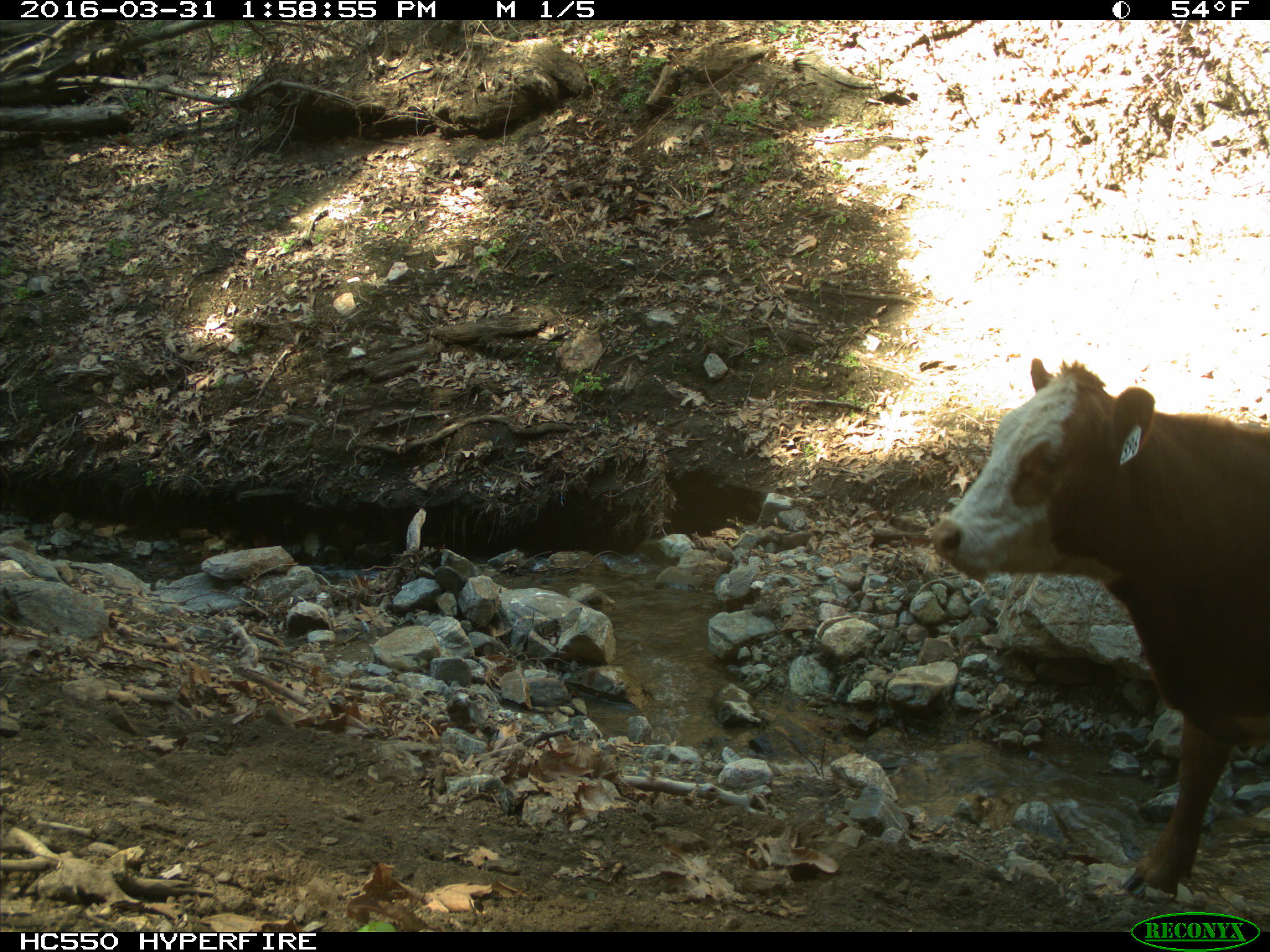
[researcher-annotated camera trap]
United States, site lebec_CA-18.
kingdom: Animalia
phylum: Chordata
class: Mammalia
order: Artiodactyla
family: Bovidae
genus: Bos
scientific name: Bos taurus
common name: domestic cow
Bos taurus (domestic cow).